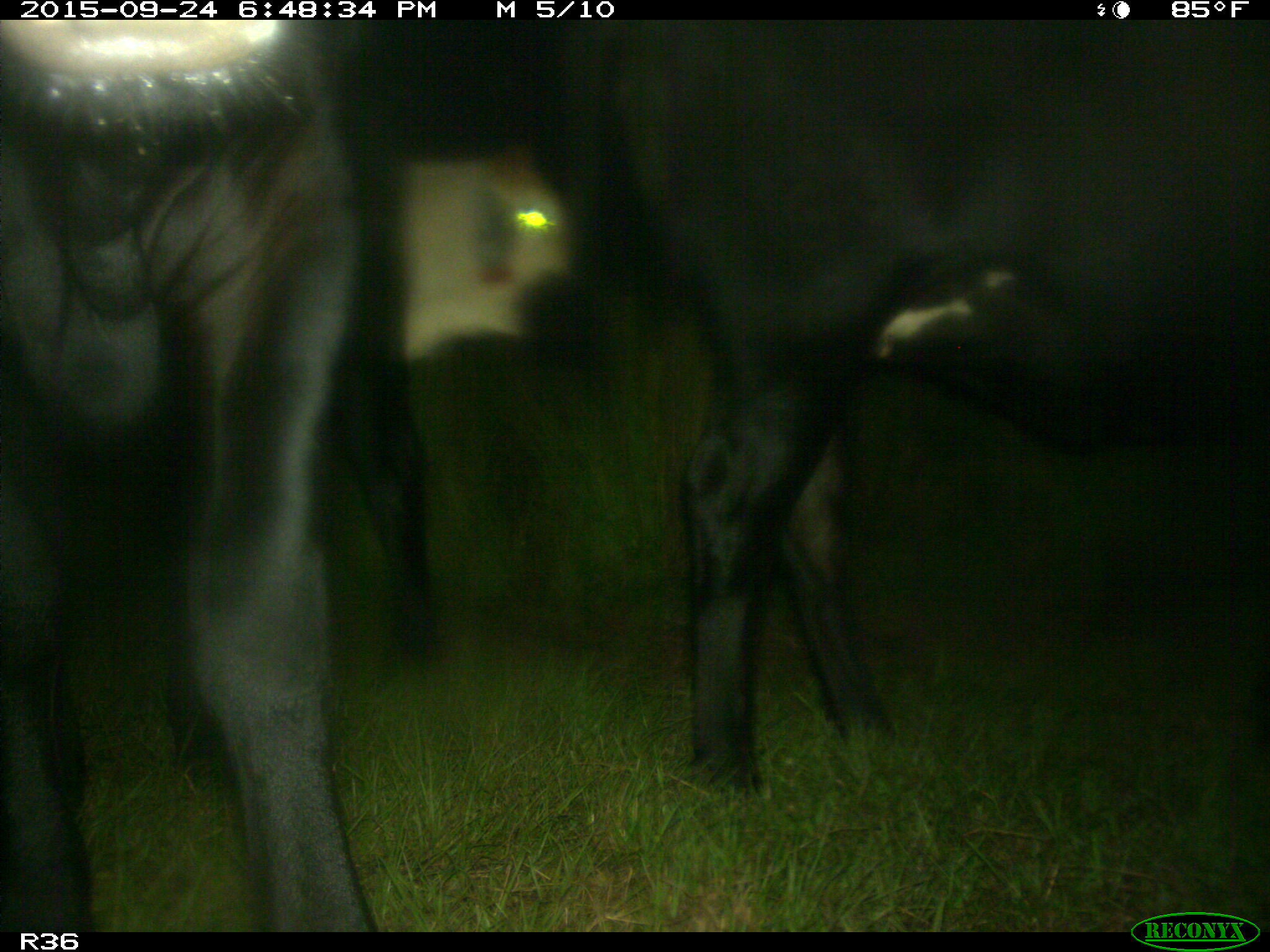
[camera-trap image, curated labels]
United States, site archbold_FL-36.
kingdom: Animalia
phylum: Chordata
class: Mammalia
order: Artiodactyla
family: Bovidae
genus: Bos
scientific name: Bos taurus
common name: domestic cow